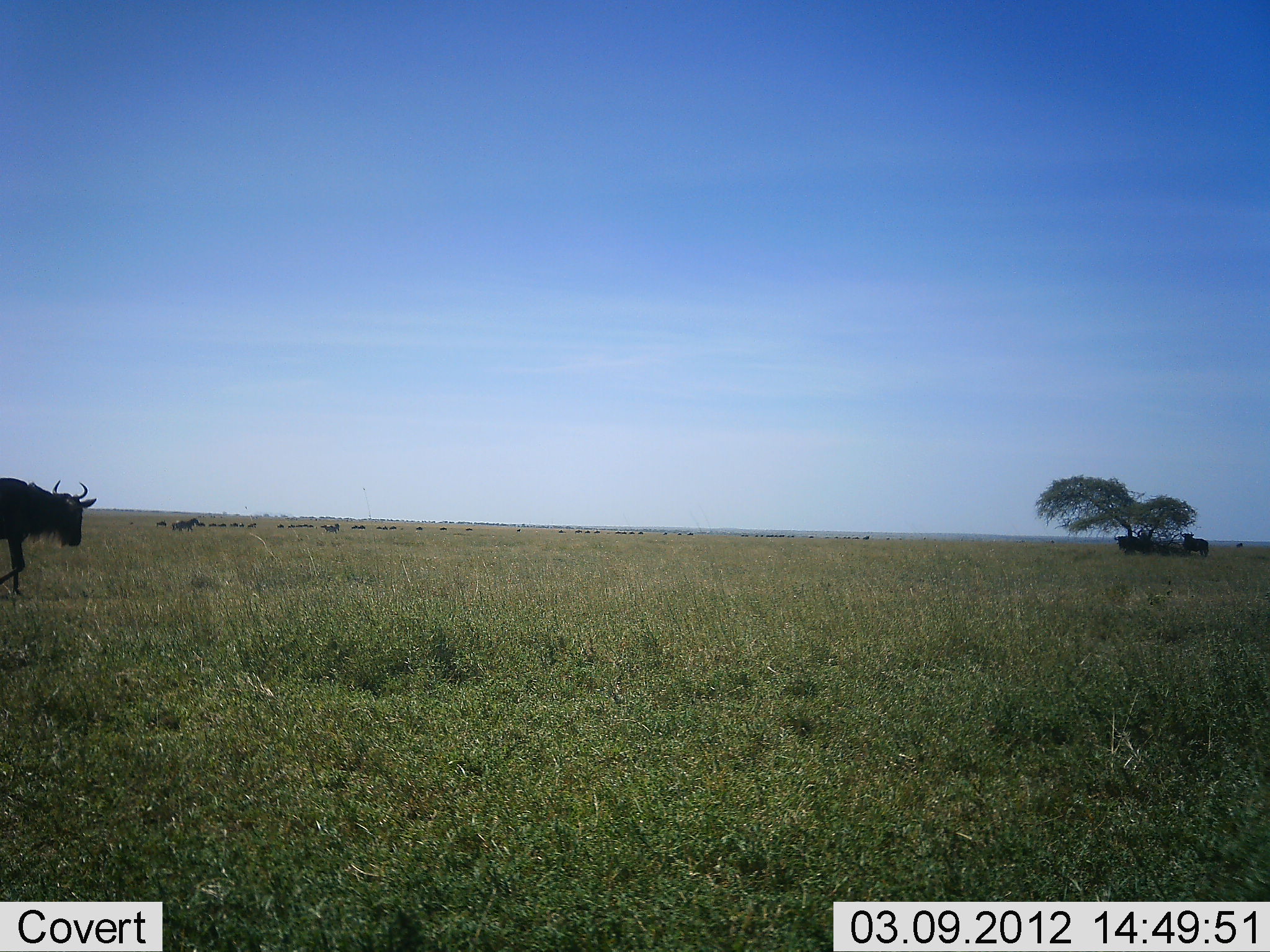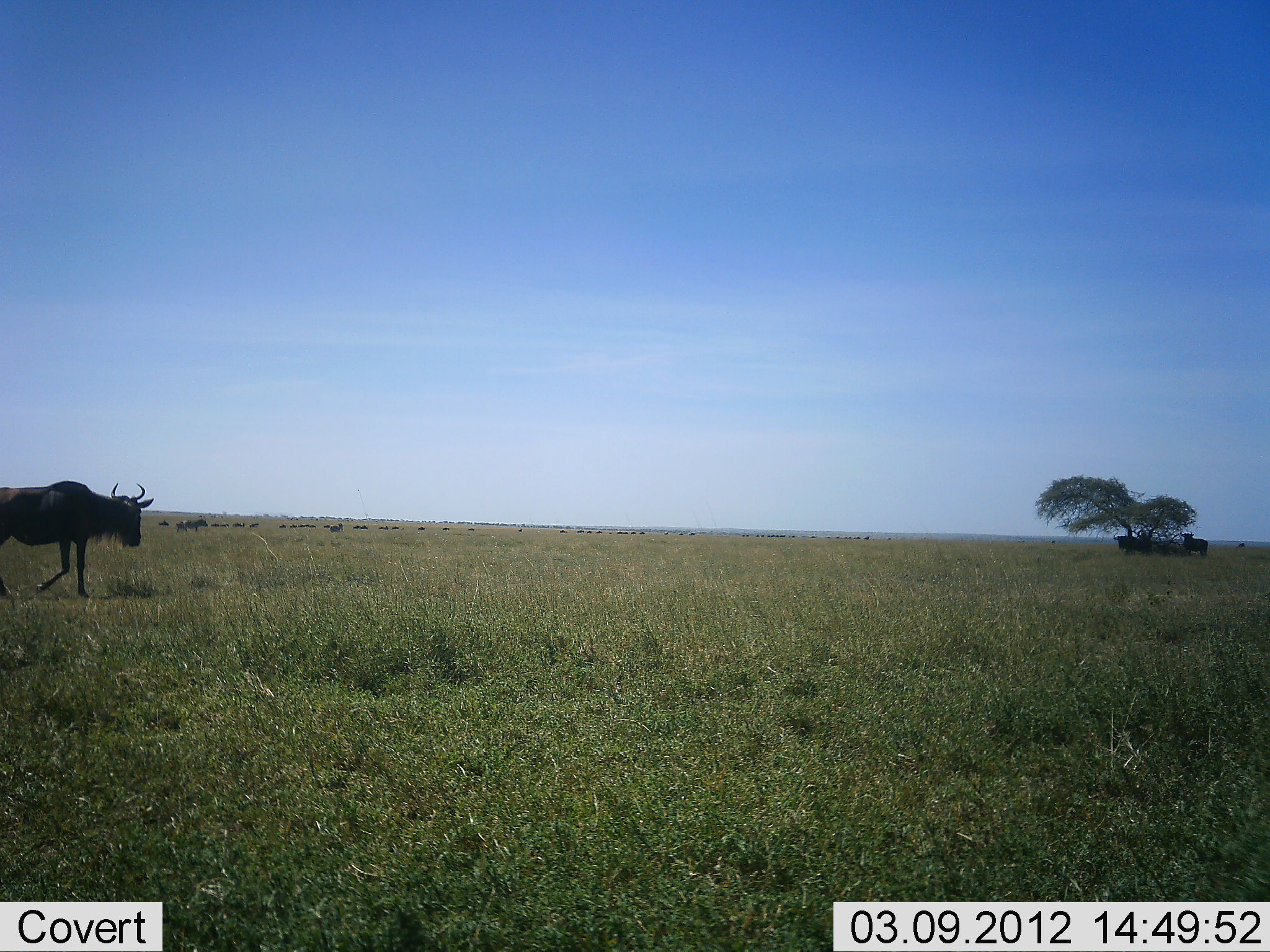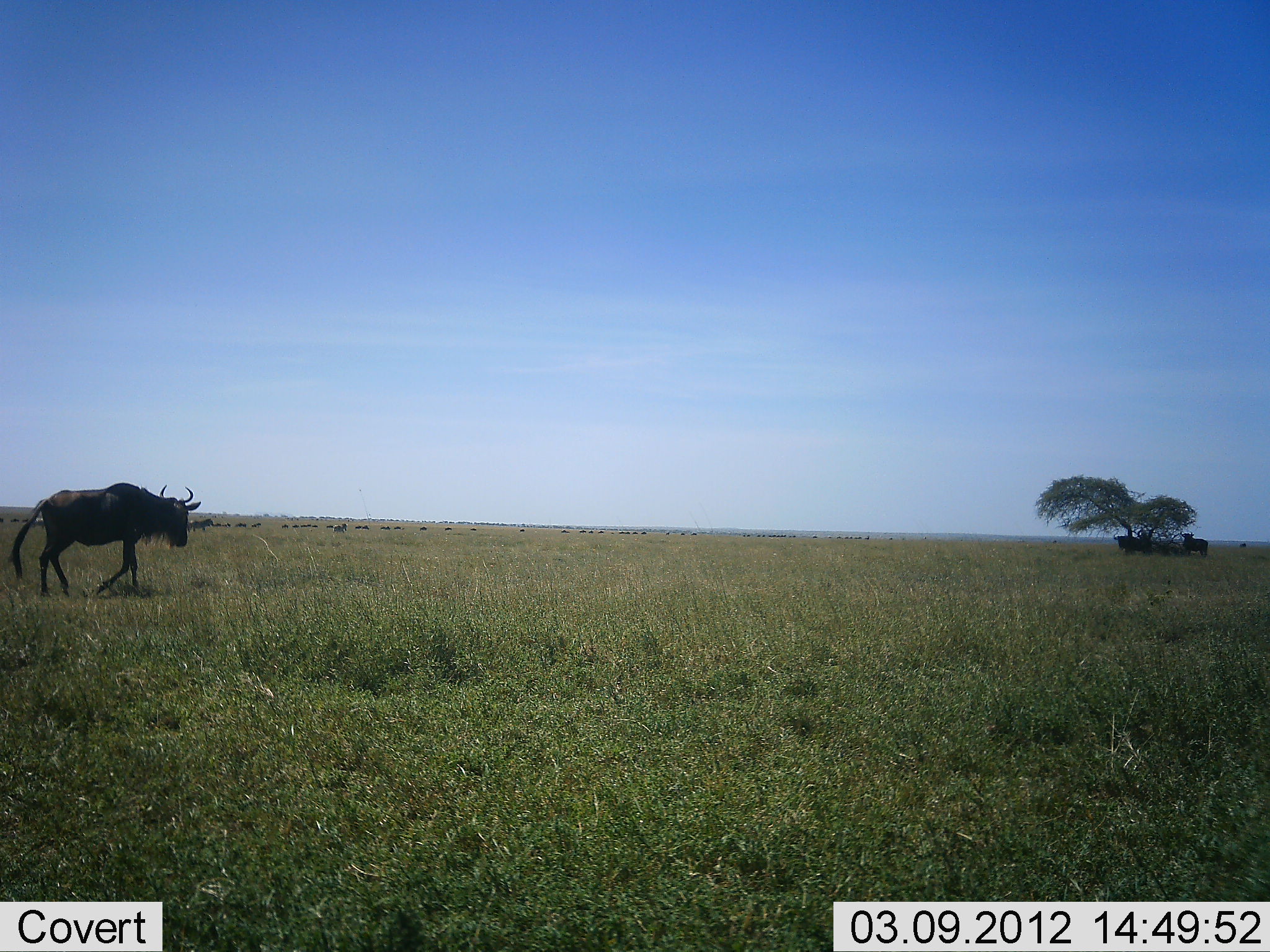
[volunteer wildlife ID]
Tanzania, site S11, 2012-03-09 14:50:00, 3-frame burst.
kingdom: Animalia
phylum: Chordata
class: Mammalia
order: Artiodactyla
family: Bovidae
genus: Connochaetes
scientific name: Connochaetes taurinus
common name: blue wildebeest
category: wildebeest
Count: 11-50.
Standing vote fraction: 44%.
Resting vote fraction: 0%.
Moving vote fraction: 100%.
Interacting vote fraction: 0%.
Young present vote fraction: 0%.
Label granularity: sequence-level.